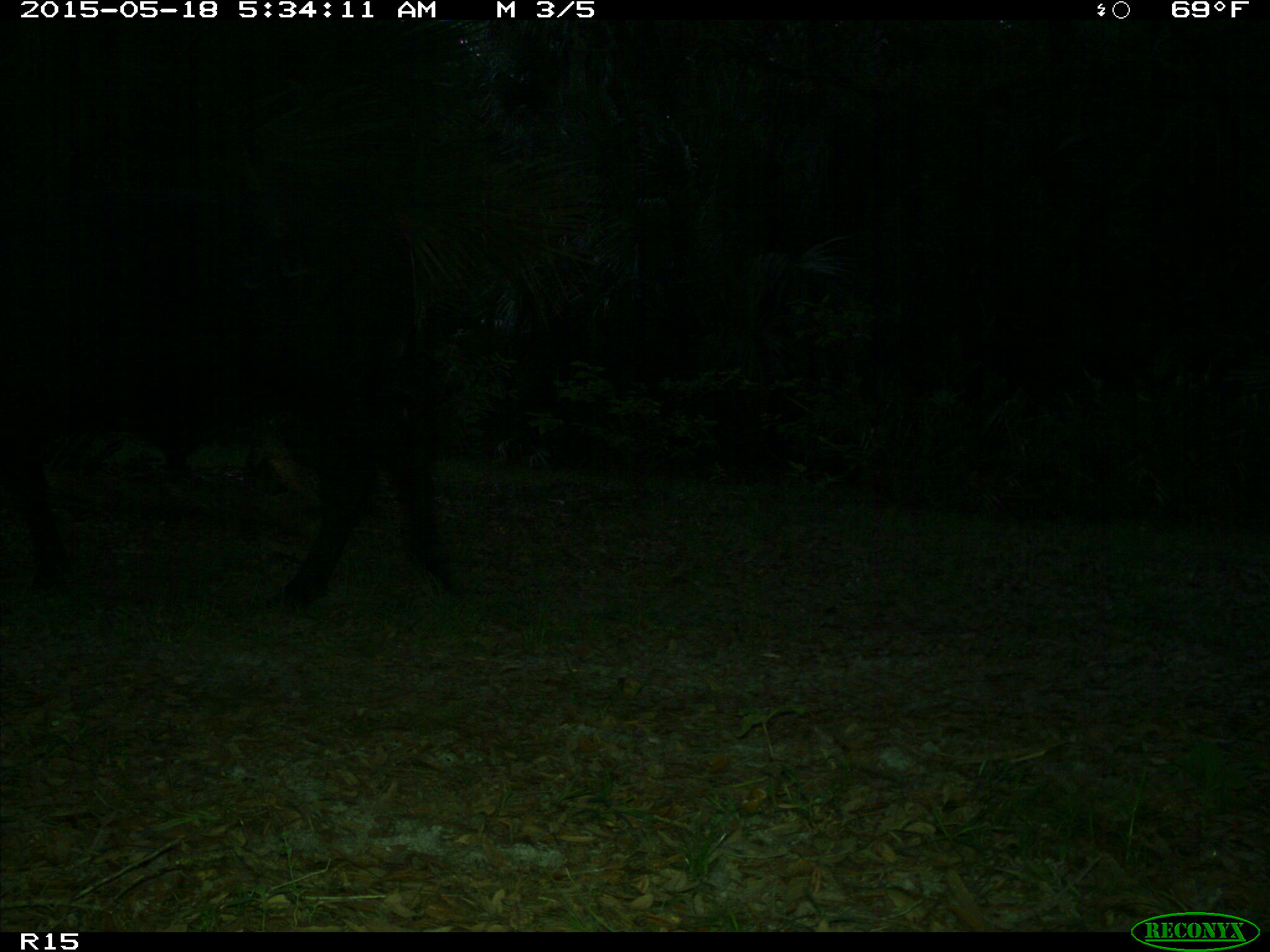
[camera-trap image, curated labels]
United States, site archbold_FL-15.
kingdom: Animalia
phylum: Chordata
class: Mammalia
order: Artiodactyla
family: Bovidae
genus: Bos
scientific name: Bos taurus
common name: domestic cow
Bos taurus (domestic cow).